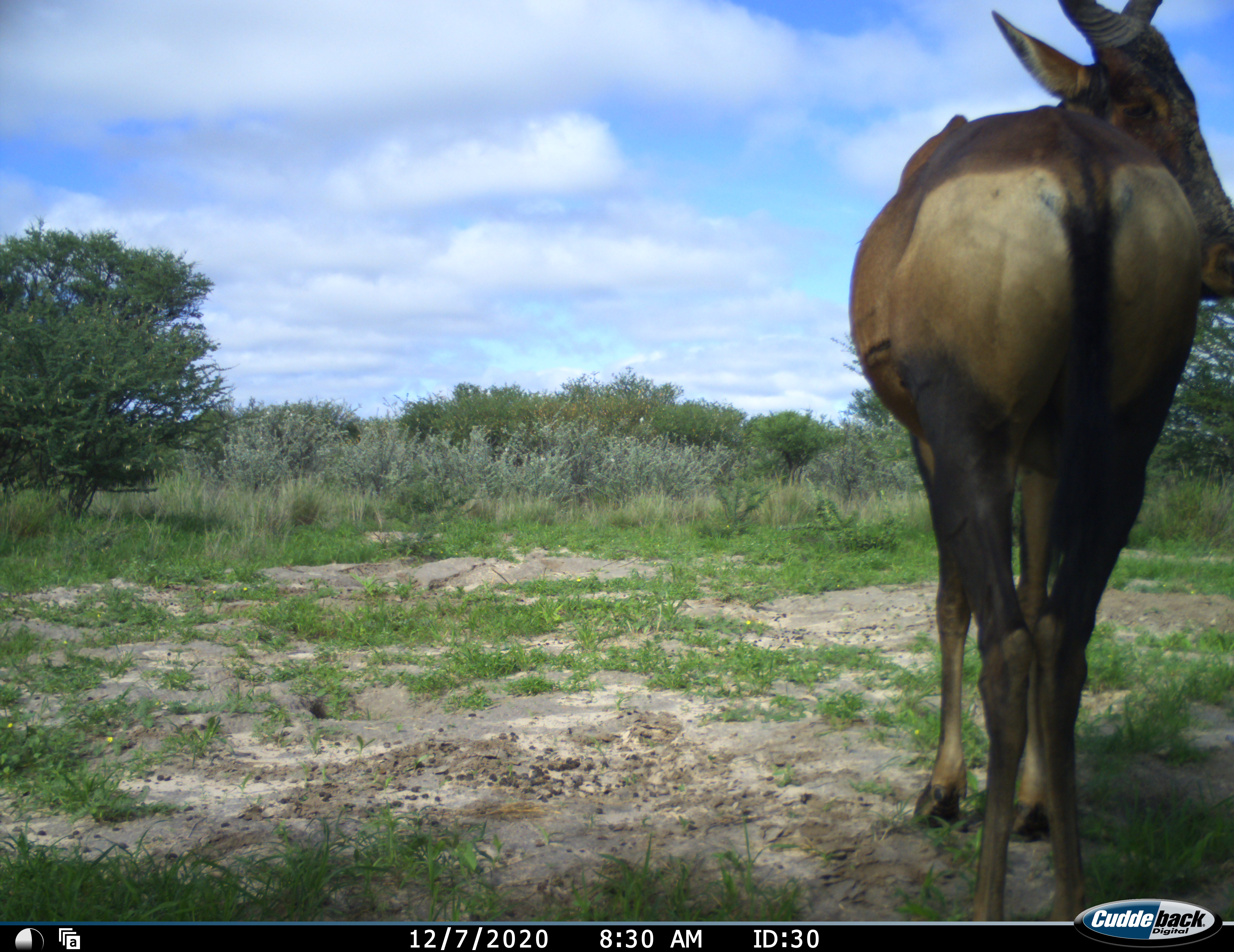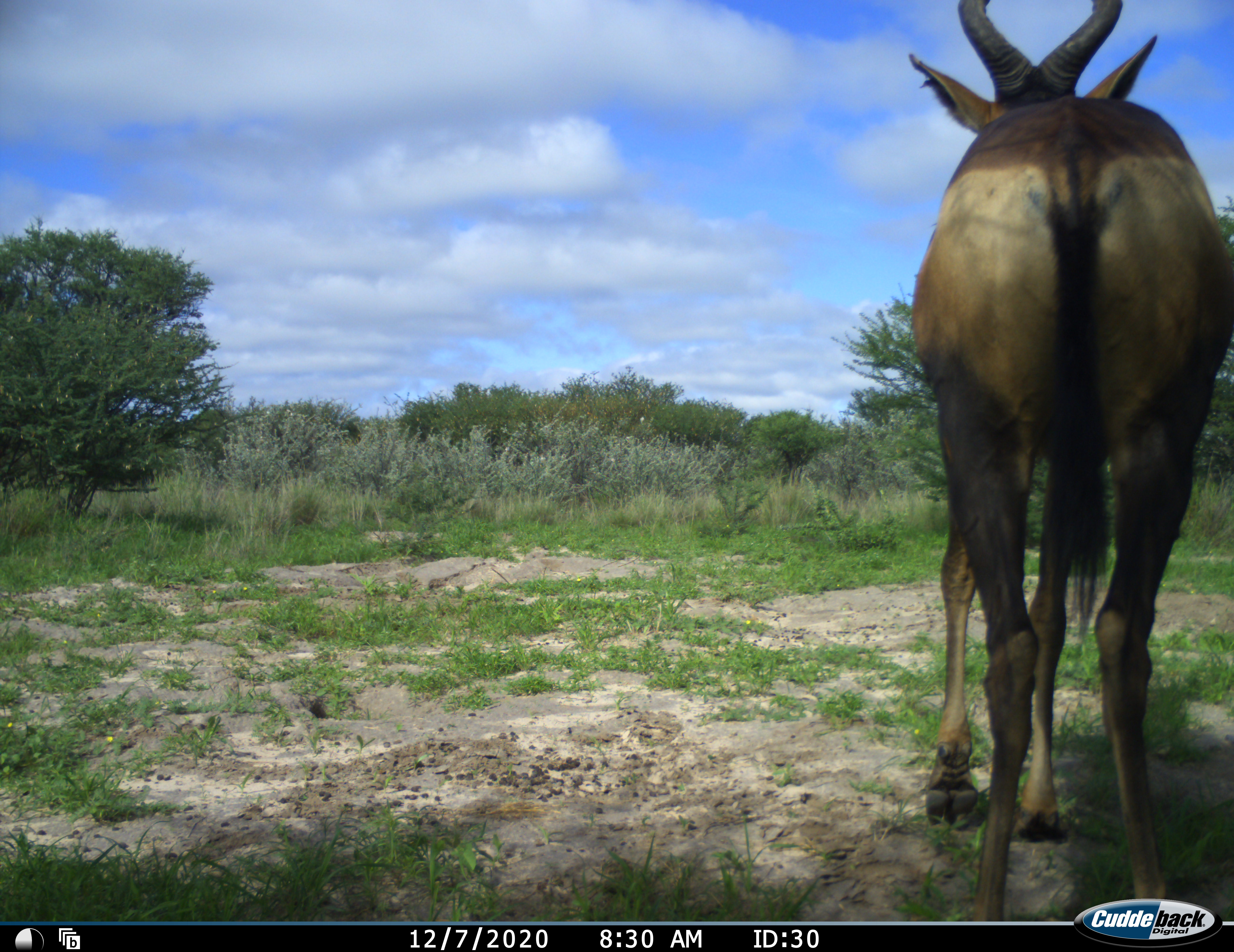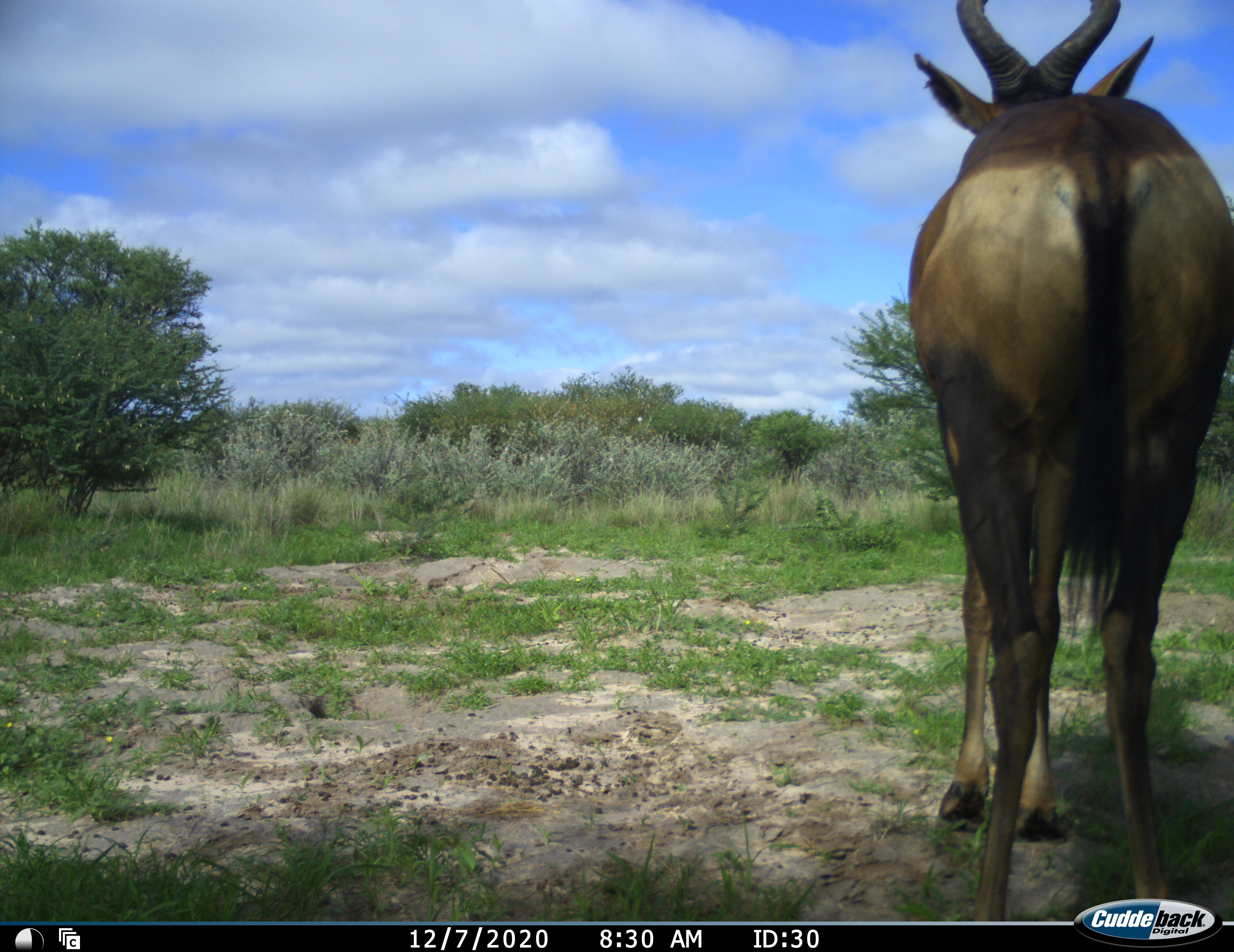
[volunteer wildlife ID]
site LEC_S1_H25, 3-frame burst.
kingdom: Animalia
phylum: Chordata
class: Mammalia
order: Artiodactyla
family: Bovidae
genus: Alcelaphus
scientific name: Alcelaphus buselaphus caama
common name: red hartebeest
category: hartebeestred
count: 1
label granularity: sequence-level